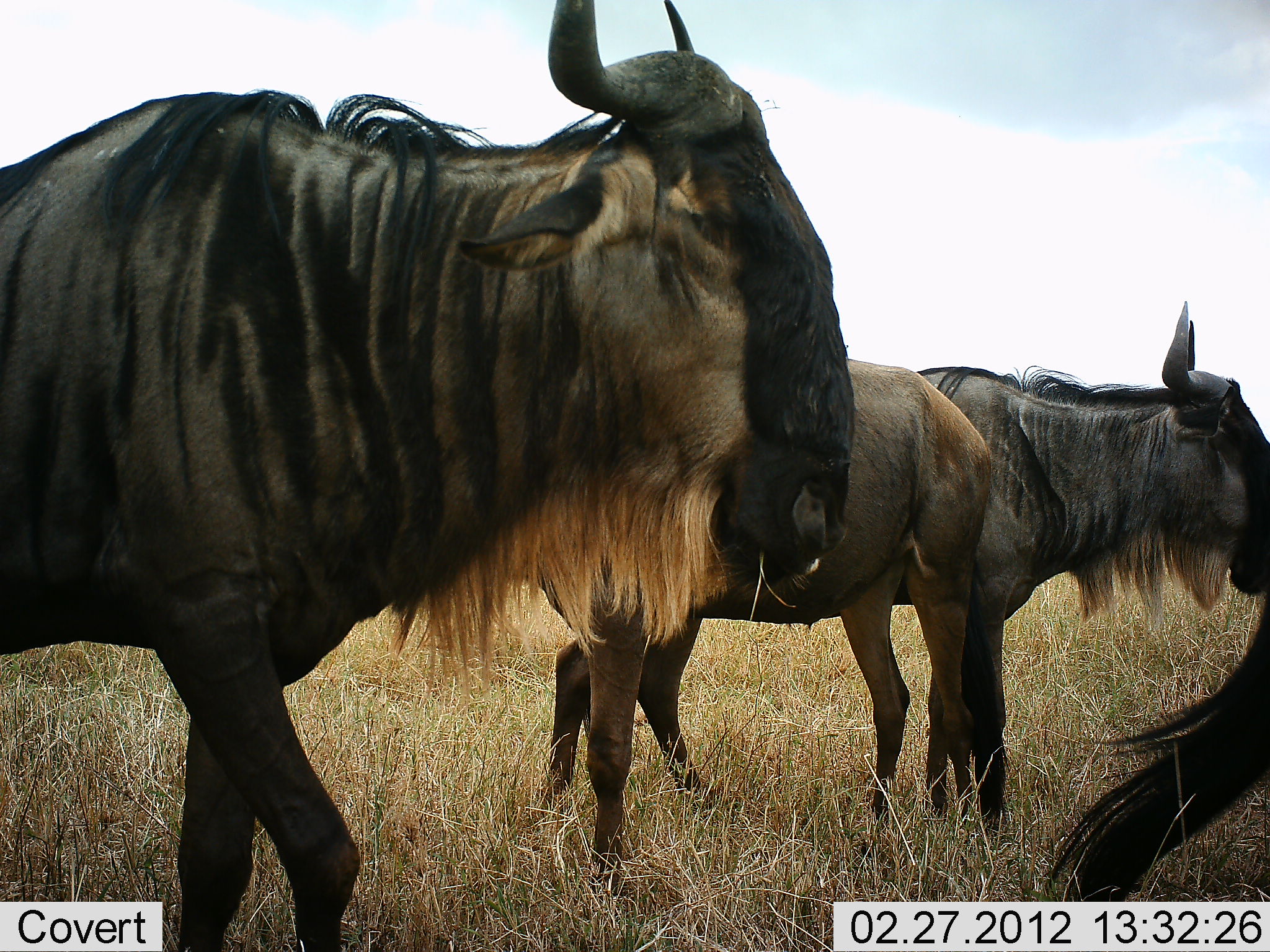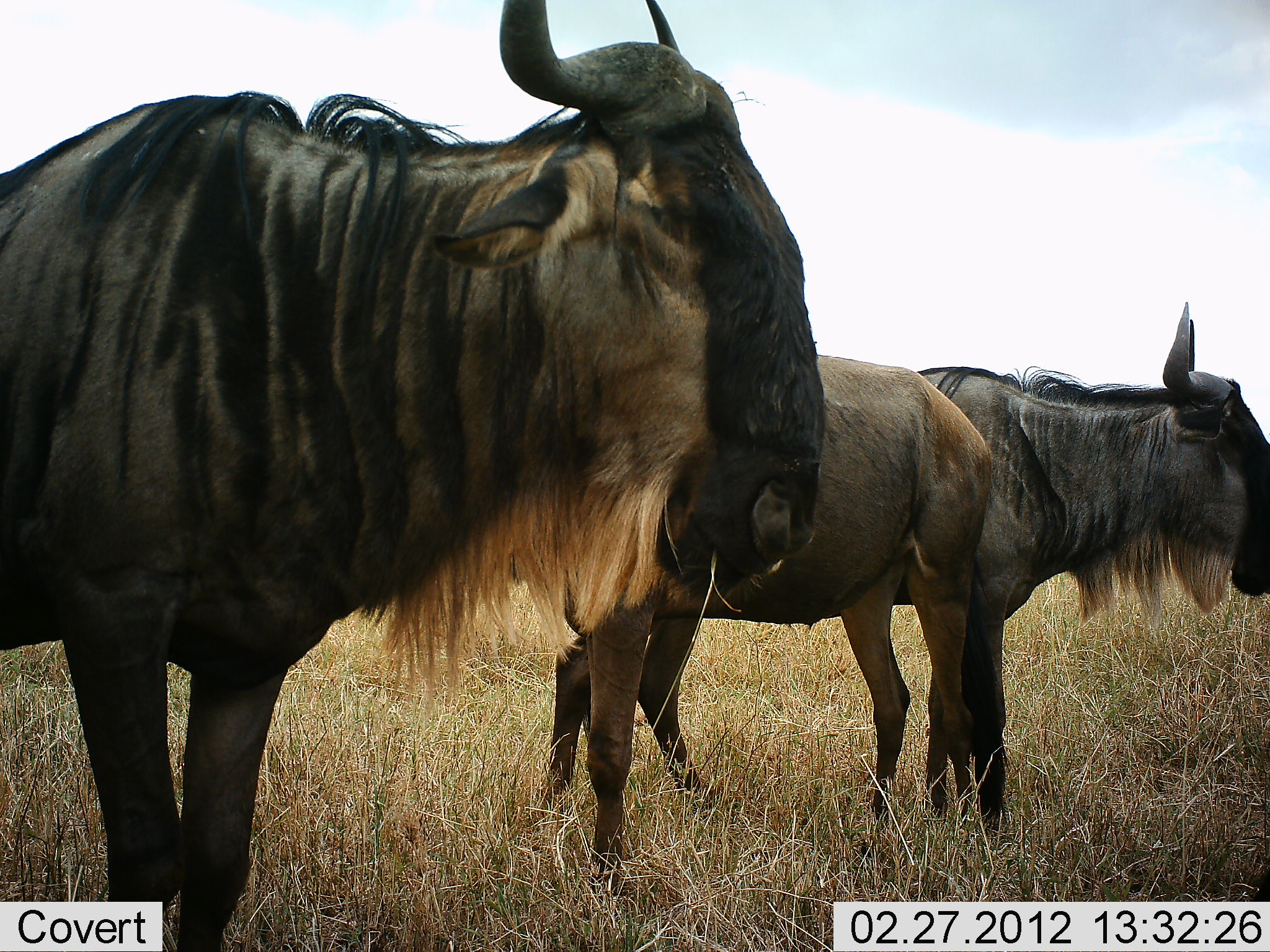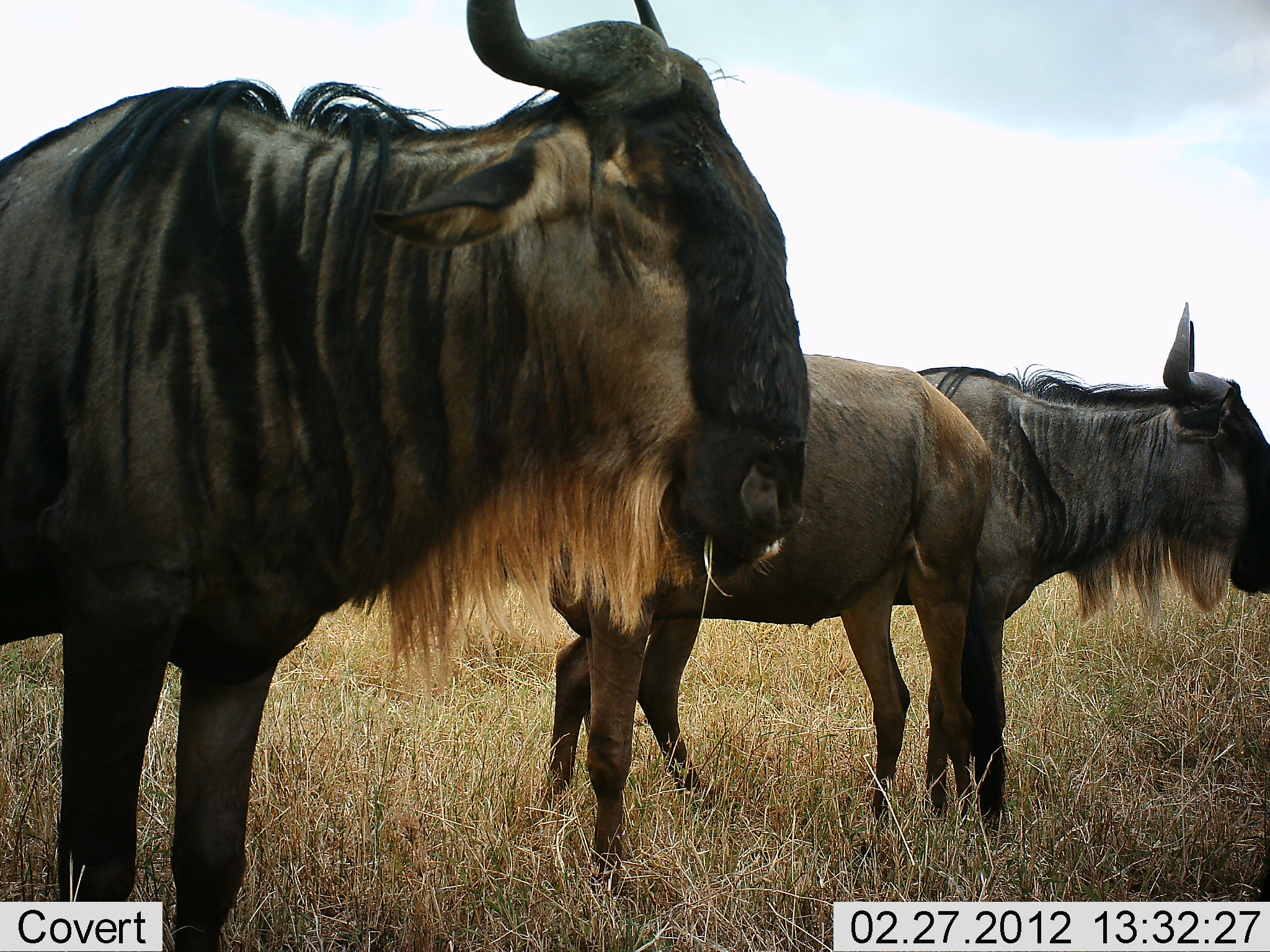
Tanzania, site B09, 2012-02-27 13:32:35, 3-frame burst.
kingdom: Animalia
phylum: Chordata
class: Mammalia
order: Artiodactyla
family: Bovidae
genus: Connochaetes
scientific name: Connochaetes taurinus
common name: blue wildebeest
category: wildebeest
Wildebeest (blue wildebeest) (Connochaetes taurinus), count 3. Behavior (volunteer vote fractions): standing 100%, resting 0%, moving 16%, interacting 5%. Young present (vote fraction): 11%. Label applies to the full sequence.